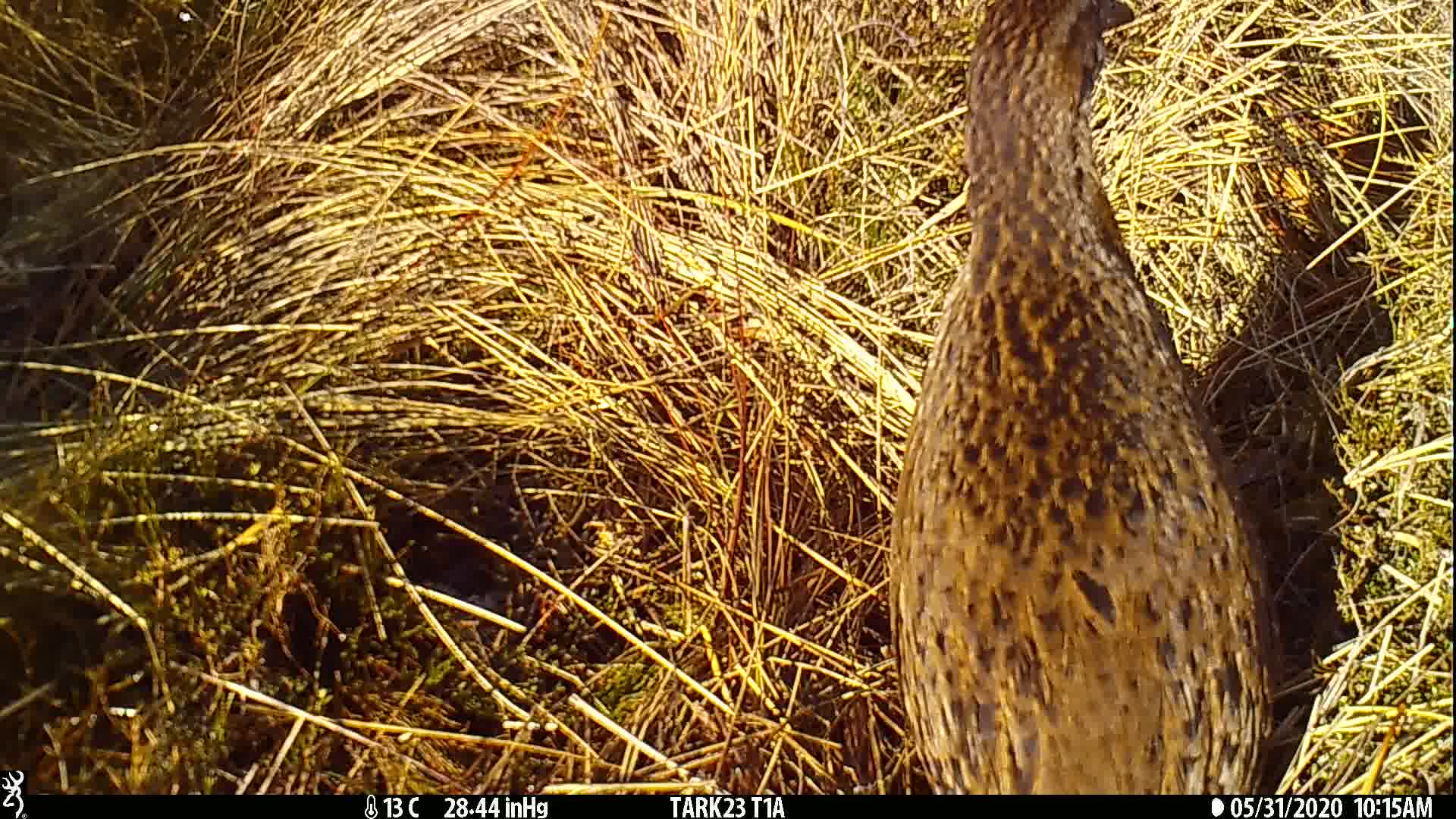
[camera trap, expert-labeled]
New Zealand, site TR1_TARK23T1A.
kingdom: Animalia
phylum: Chordata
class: Aves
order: Gruiformes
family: Rallidae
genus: Gallirallus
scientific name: Gallirallus australis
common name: weka